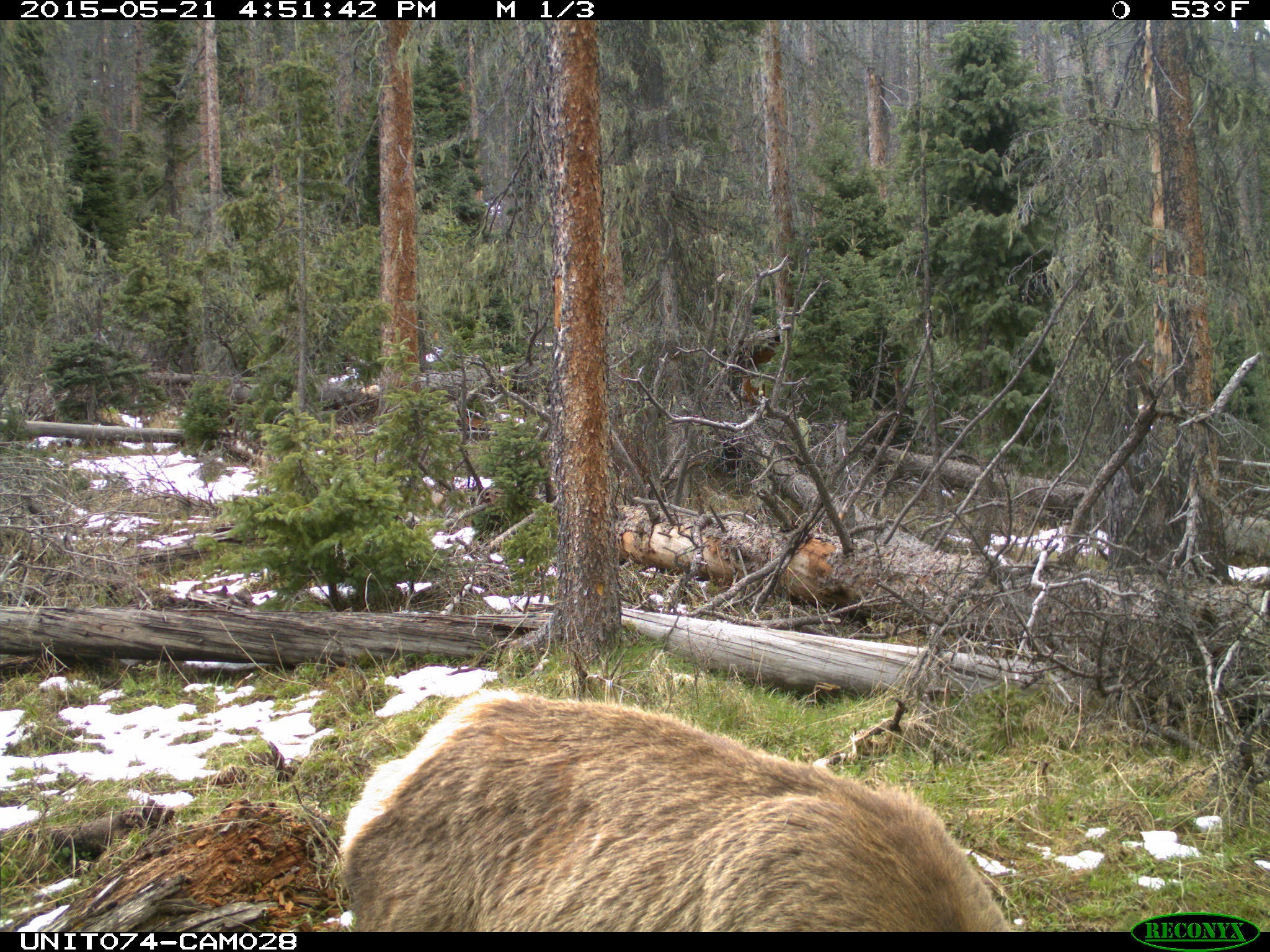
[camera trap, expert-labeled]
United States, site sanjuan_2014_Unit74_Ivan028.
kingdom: Animalia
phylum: Chordata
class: Mammalia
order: Artiodactyla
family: Cervidae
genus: Cervus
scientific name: Cervus elaphus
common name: red deer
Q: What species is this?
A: Cervus elaphus (red deer).